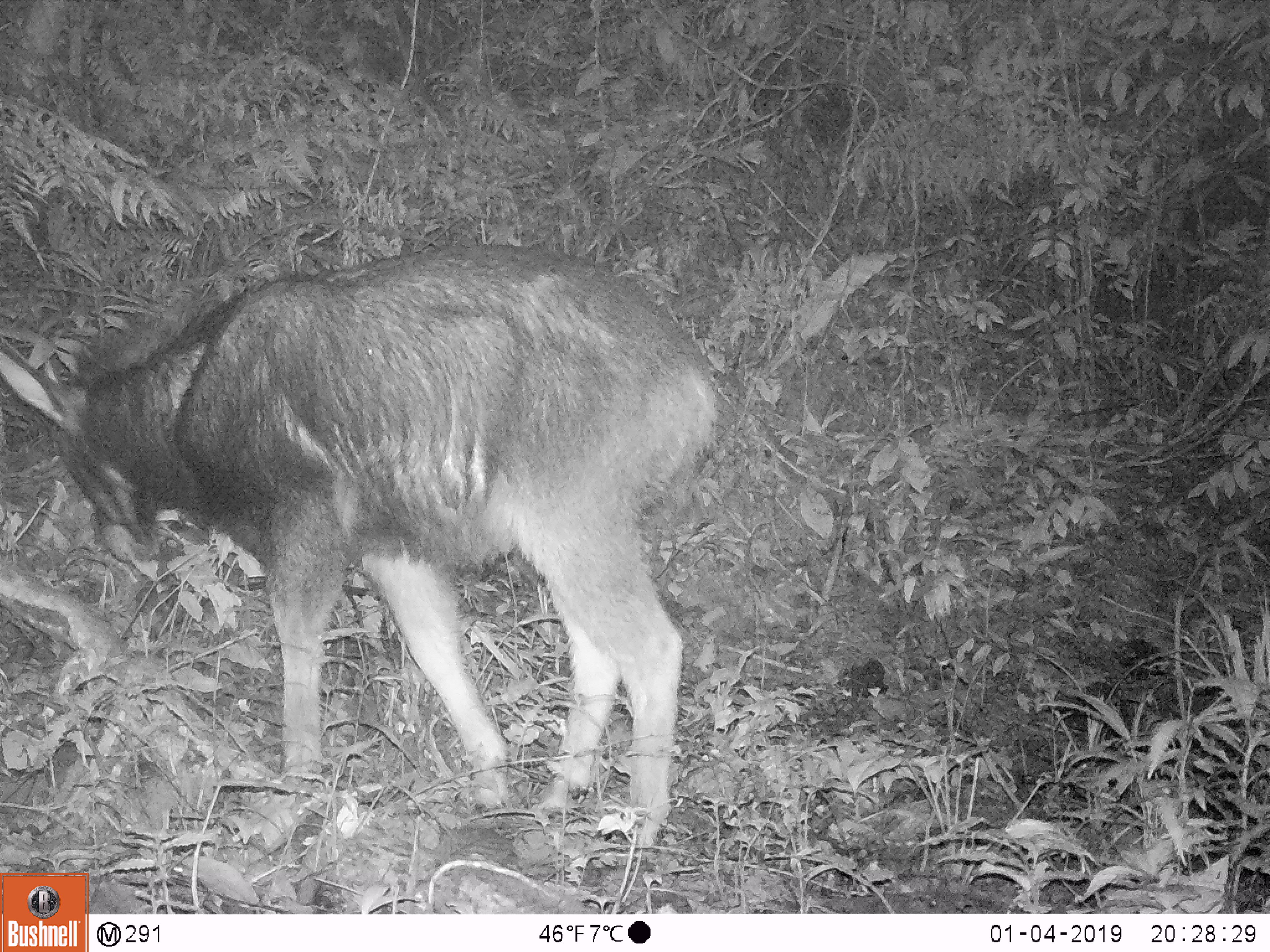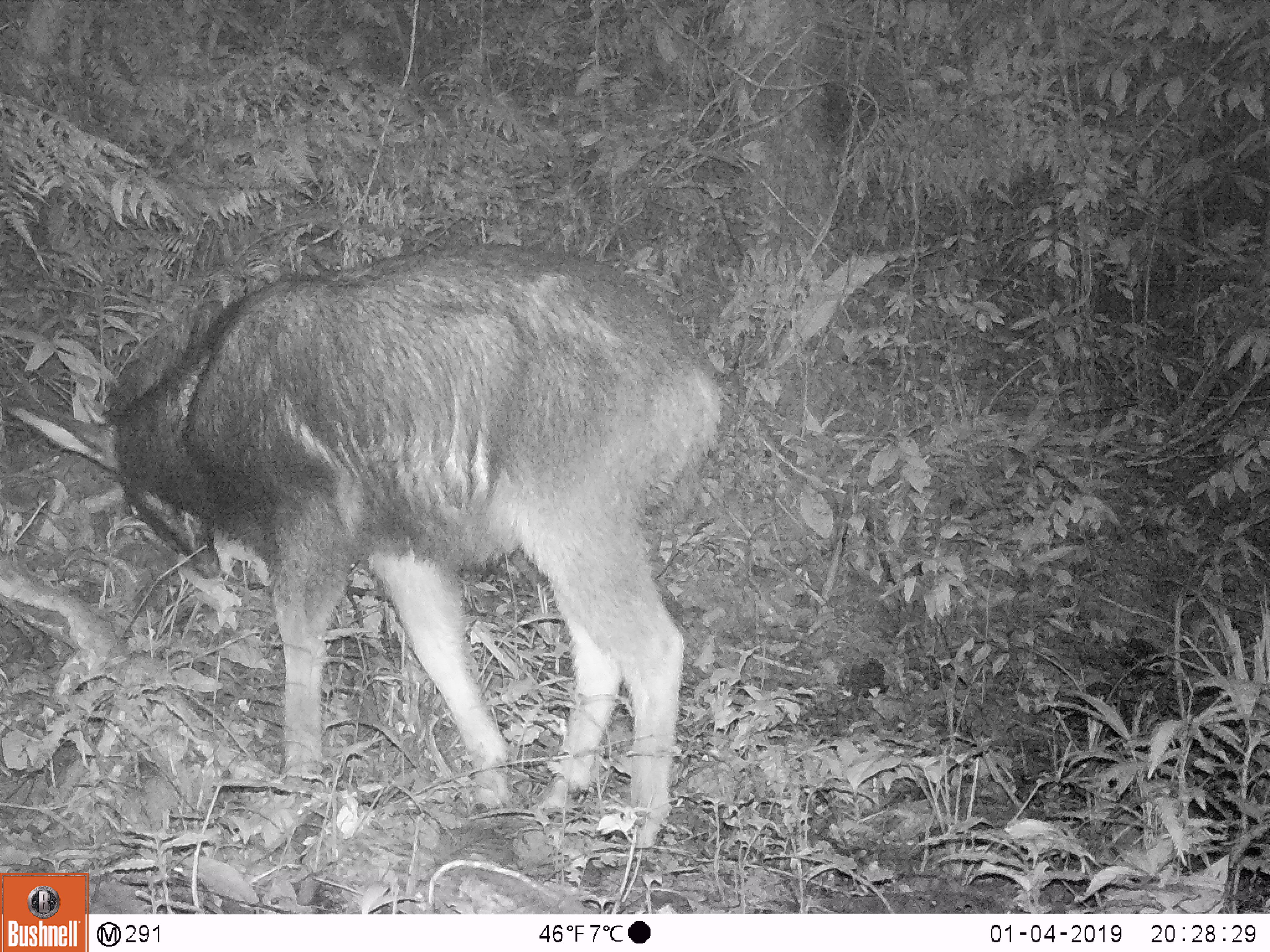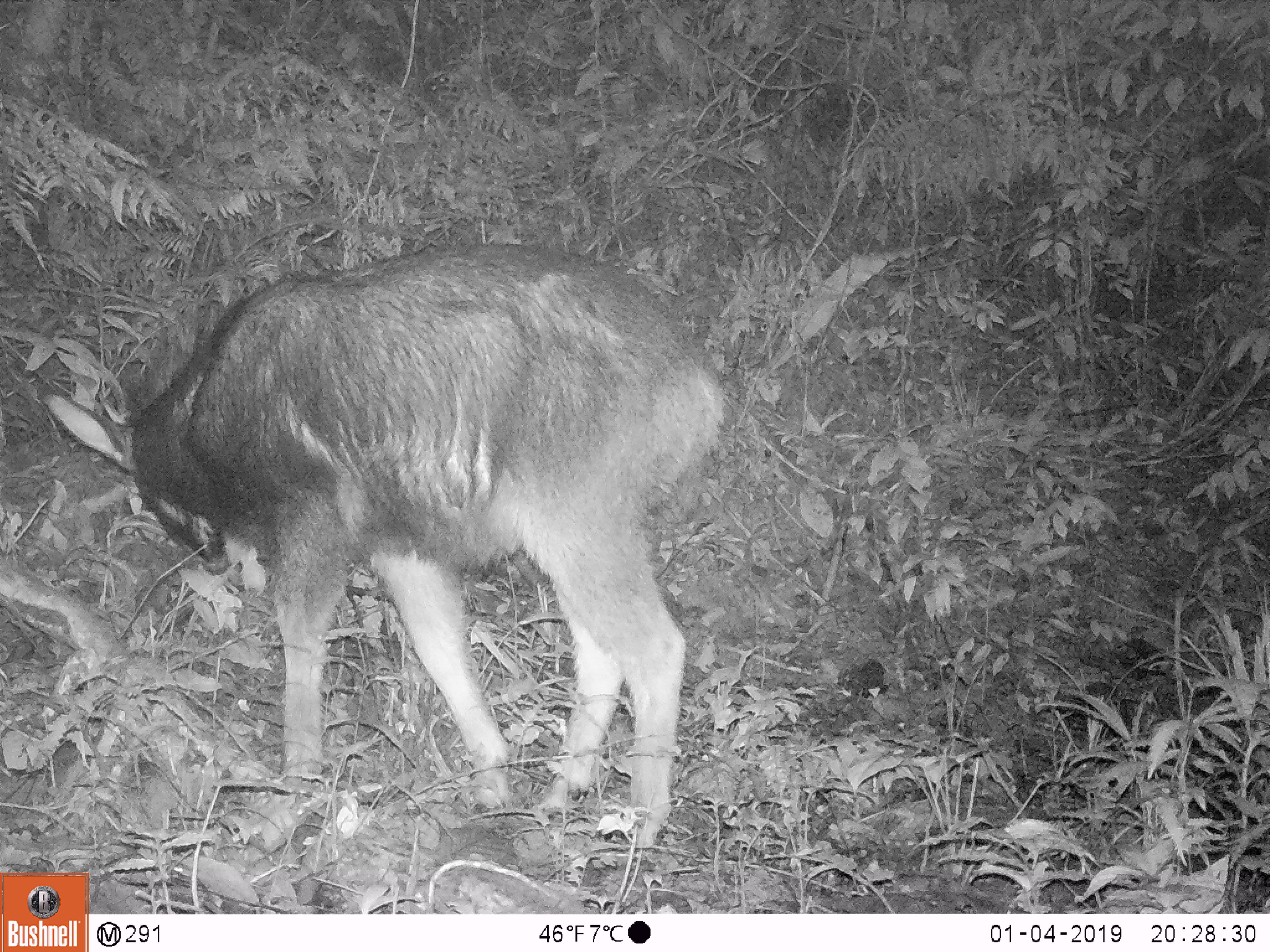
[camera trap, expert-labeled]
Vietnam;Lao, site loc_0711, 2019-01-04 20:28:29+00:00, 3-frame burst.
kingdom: Animalia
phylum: Chordata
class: Mammalia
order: Artiodactyla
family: Bovidae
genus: Capricornis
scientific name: Capricornis sumatraensis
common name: chinese serow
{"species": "chinese serow (Capricornis sumatraensis)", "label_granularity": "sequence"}